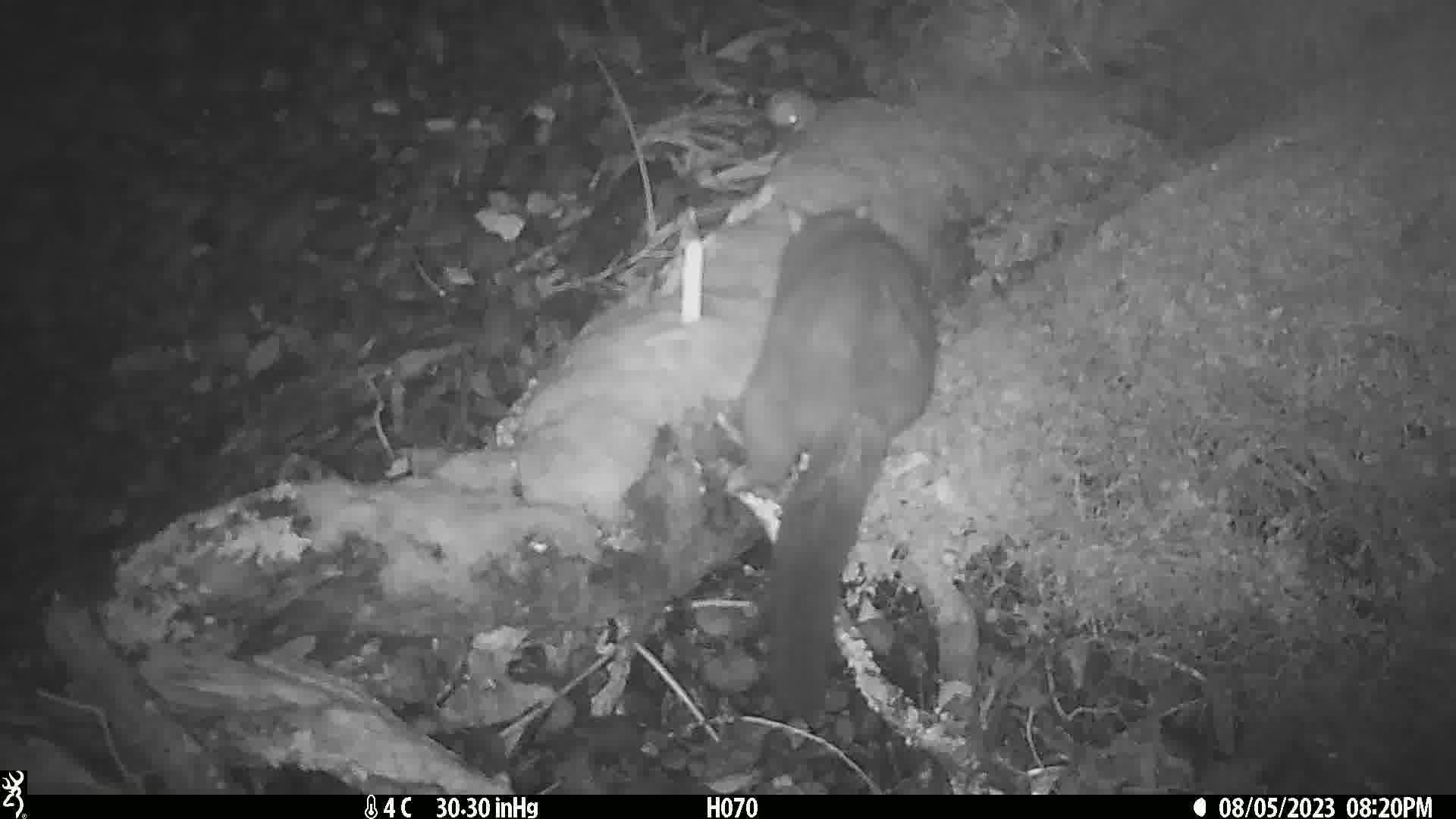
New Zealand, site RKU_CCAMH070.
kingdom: Animalia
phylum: Chordata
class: Mammalia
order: Diprotodontia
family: Phalangeridae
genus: Trichosurus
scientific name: Trichosurus vulpecula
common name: common brushtail possum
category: possum